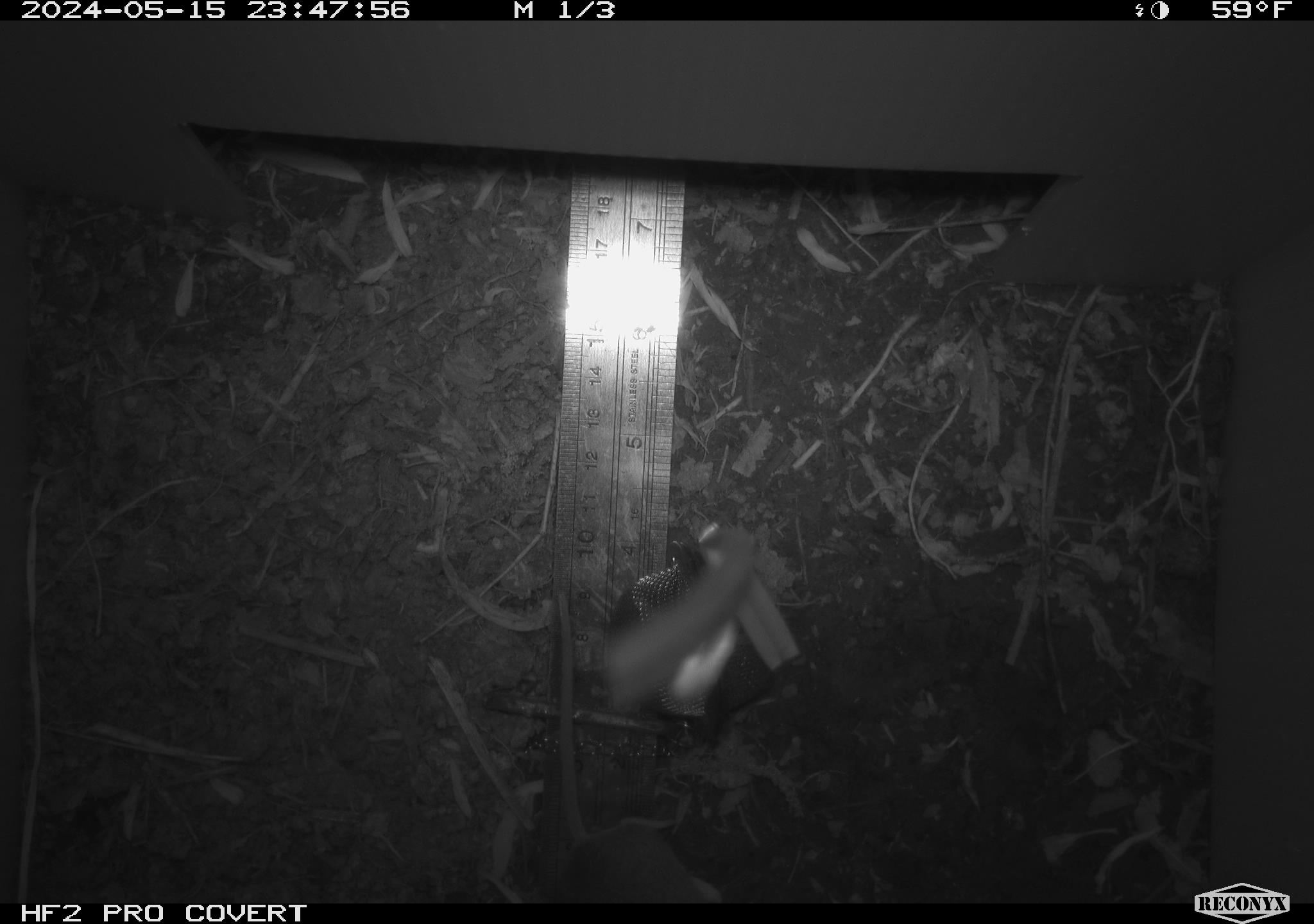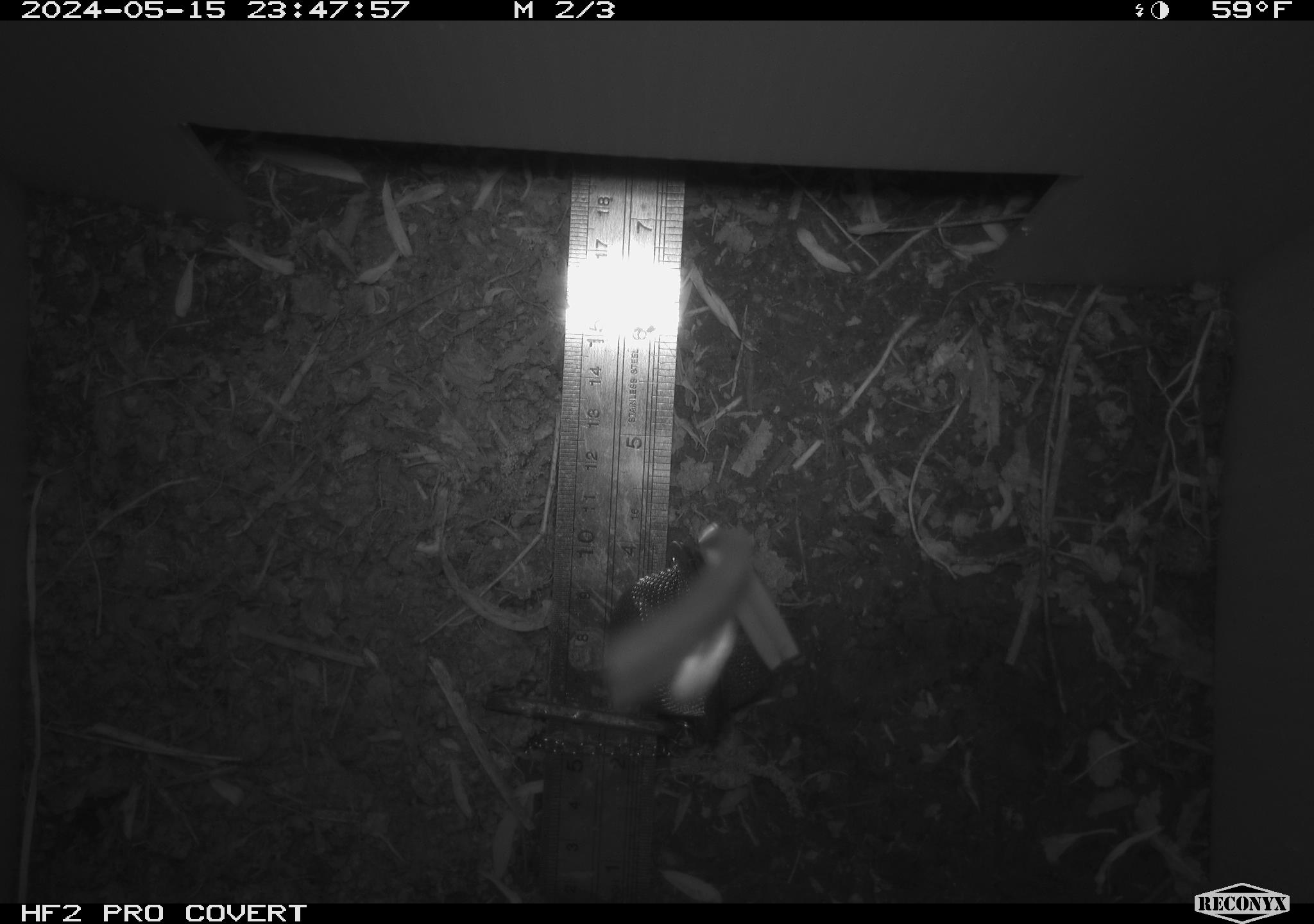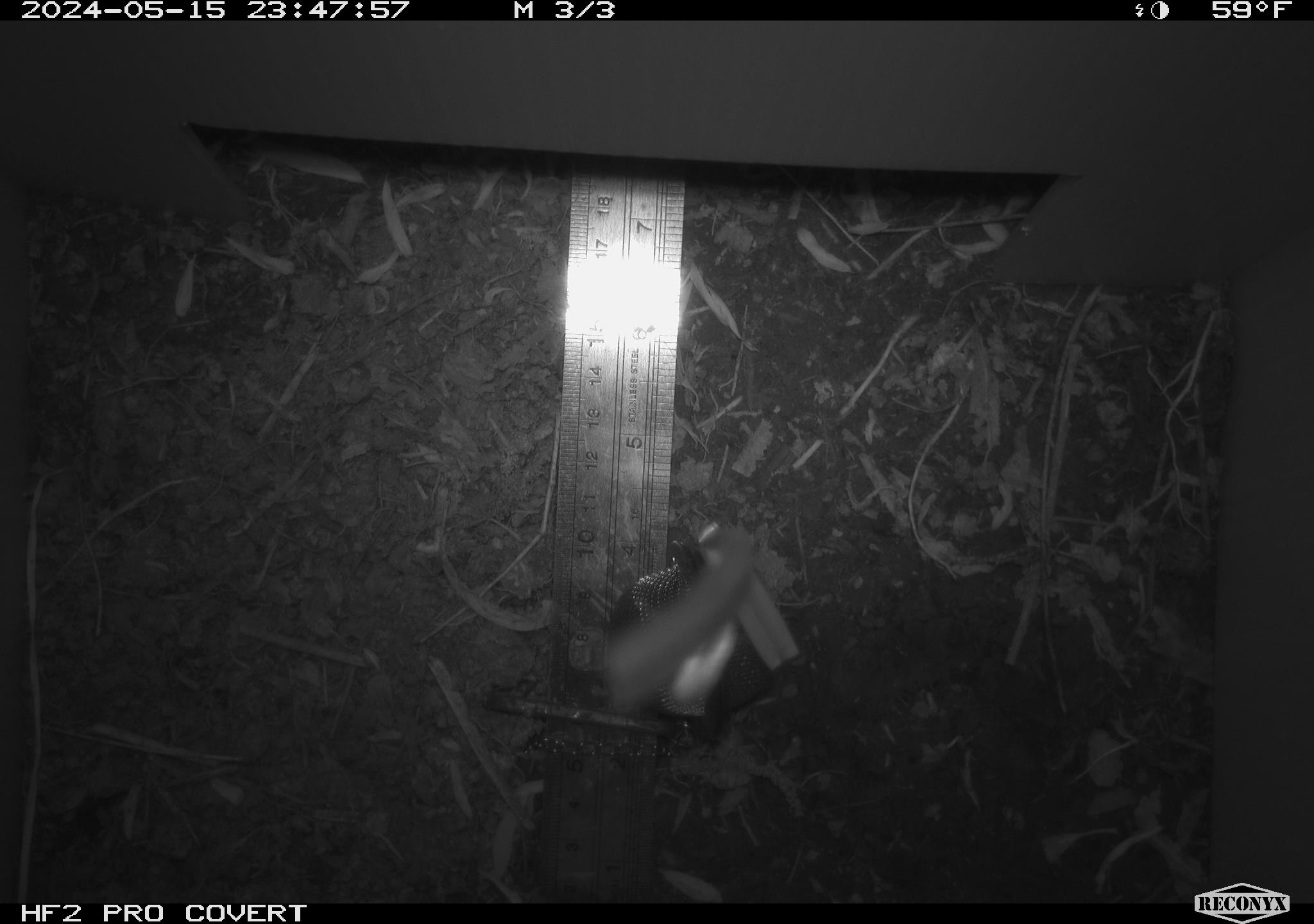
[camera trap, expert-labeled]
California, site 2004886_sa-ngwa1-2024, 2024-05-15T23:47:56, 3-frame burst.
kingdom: Animalia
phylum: Chordata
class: Mammalia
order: Rodentia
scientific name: Rodentia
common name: mouse species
Mouse species (Rodentia).